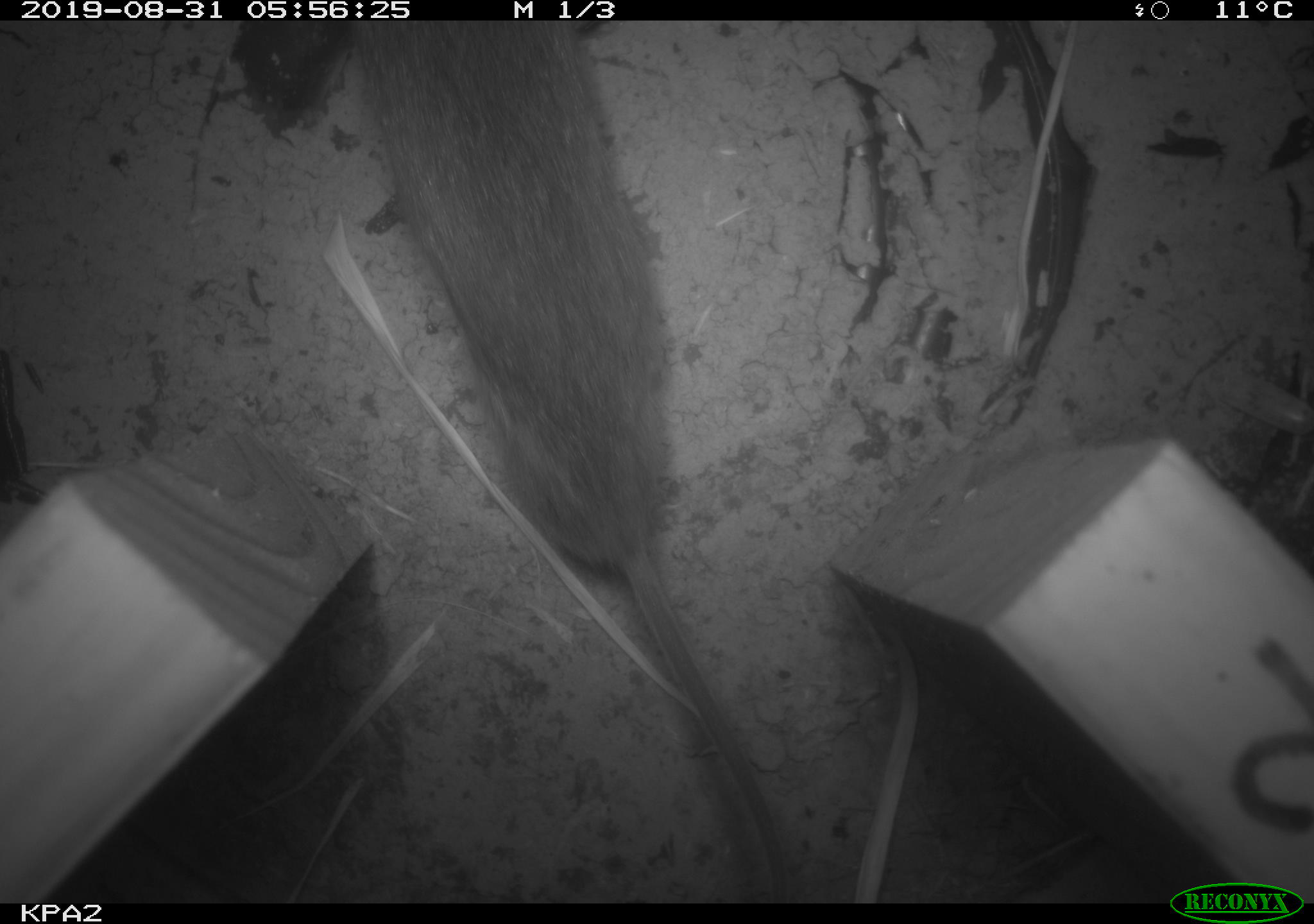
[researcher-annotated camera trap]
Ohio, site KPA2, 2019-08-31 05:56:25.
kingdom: Animalia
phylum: Chordata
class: Mammalia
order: Rodentia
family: Cricetidae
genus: Microtus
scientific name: Microtus pennsylvanicus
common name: meadow vole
Meadow vole (Microtus pennsylvanicus).